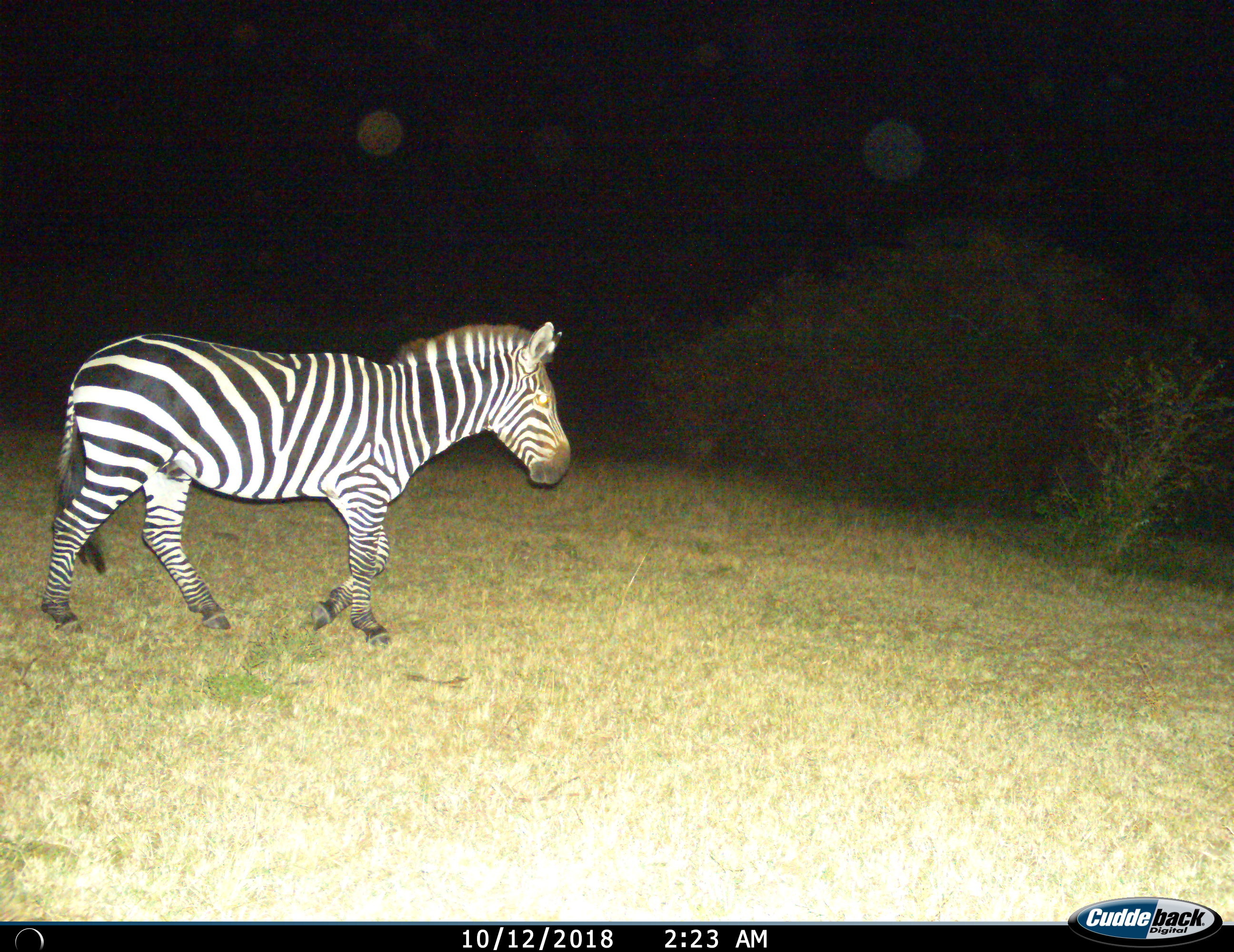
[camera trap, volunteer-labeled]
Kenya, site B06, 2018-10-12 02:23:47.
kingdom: Animalia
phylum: Chordata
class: Mammalia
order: Perissodactyla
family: Equidae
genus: Equus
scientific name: Equus quagga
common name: plains zebra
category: zebra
Zebra (plains zebra) (Equus quagga), count 1. Behavior (volunteer vote fractions): standing 30%, resting 0%, moving 90%, interacting 0%. Young present (vote fraction): 0%. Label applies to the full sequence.